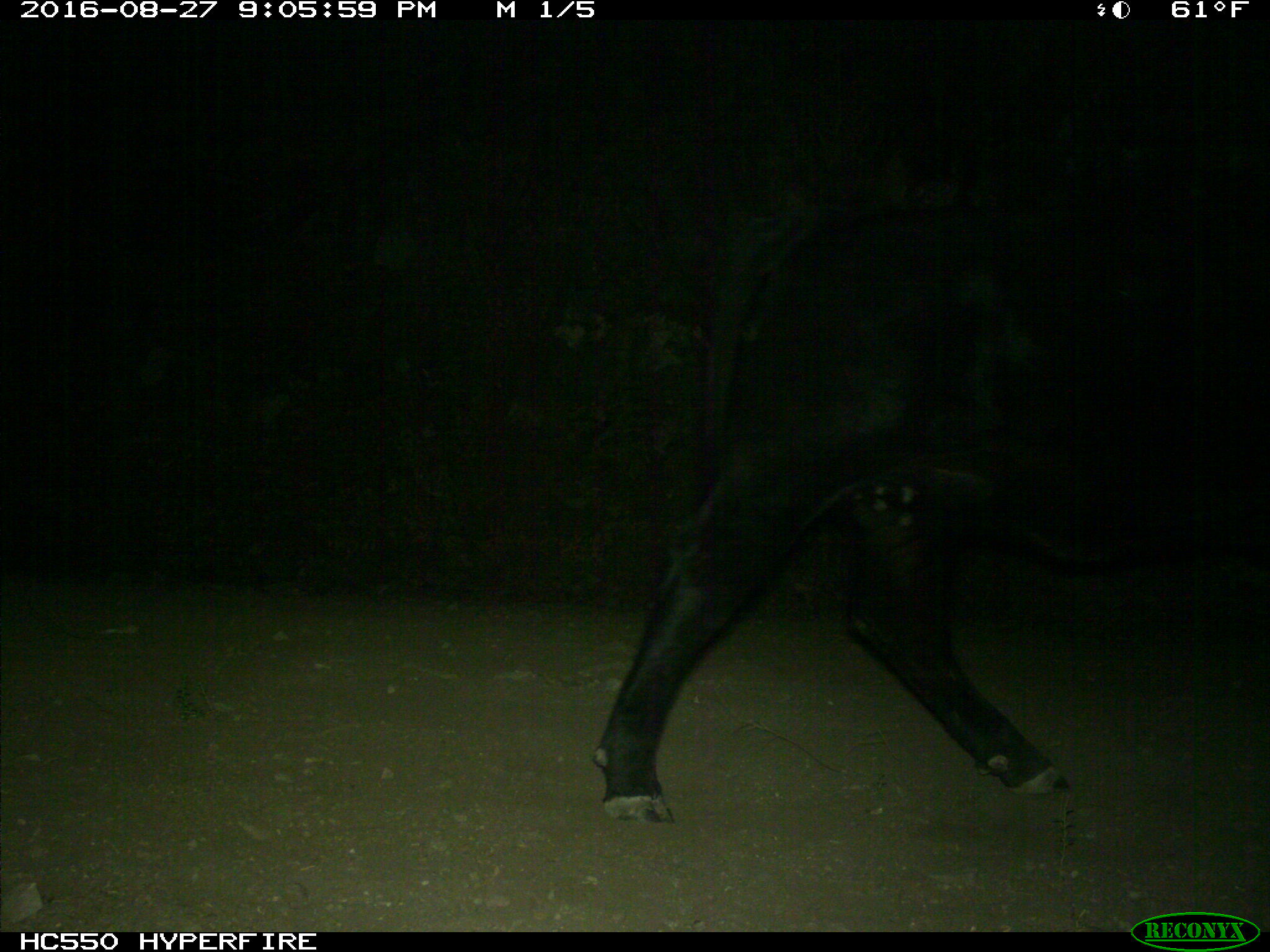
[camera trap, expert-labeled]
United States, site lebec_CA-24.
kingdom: Animalia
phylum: Chordata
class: Mammalia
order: Artiodactyla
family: Bovidae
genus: Bos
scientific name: Bos taurus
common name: domestic cow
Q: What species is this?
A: Bos taurus (domestic cow).